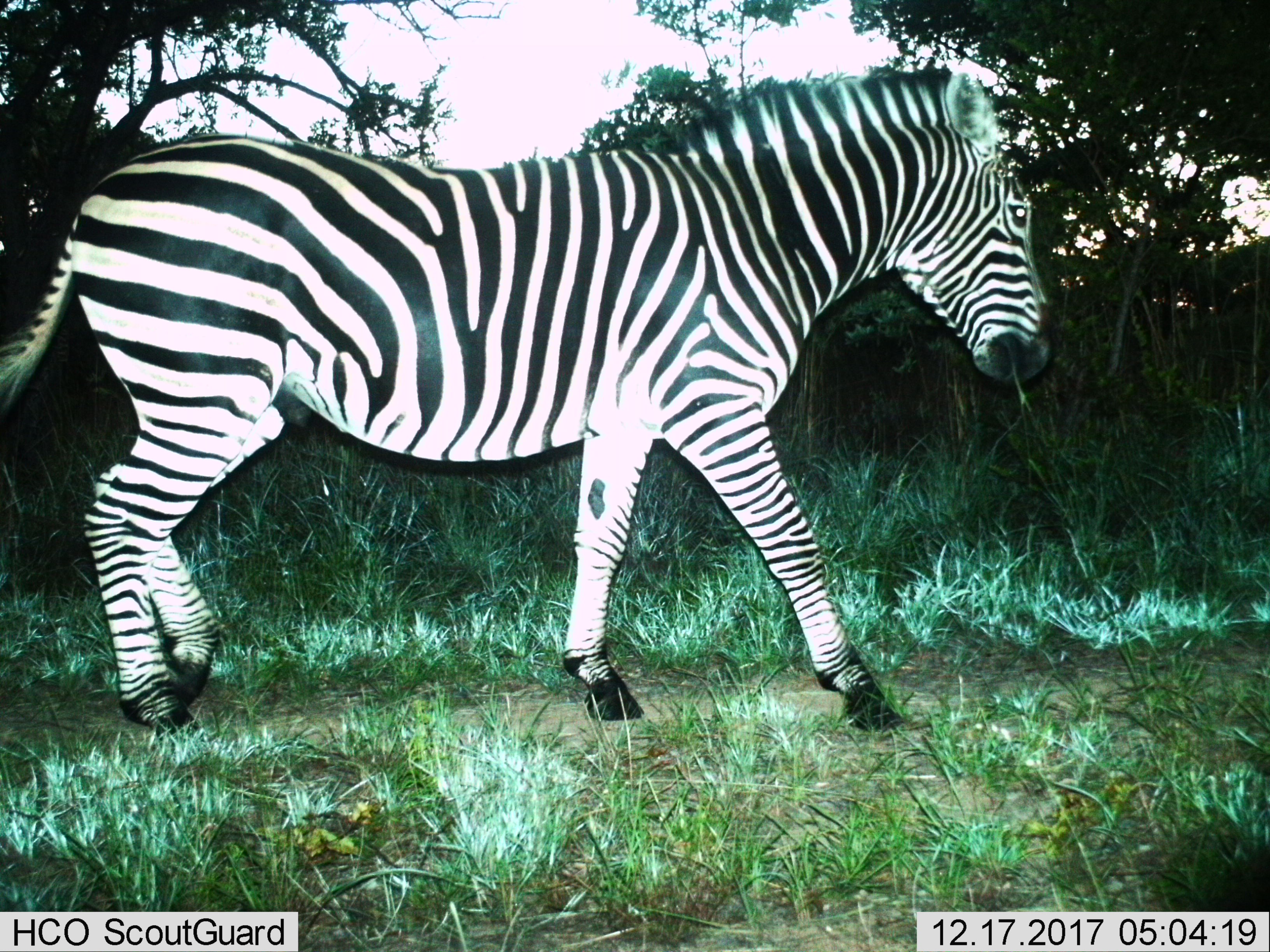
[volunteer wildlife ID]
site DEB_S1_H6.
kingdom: Animalia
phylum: Chordata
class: Mammalia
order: Perissodactyla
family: Equidae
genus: Equus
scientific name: Equus quagga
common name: plains zebra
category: zebraplains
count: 1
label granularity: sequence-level